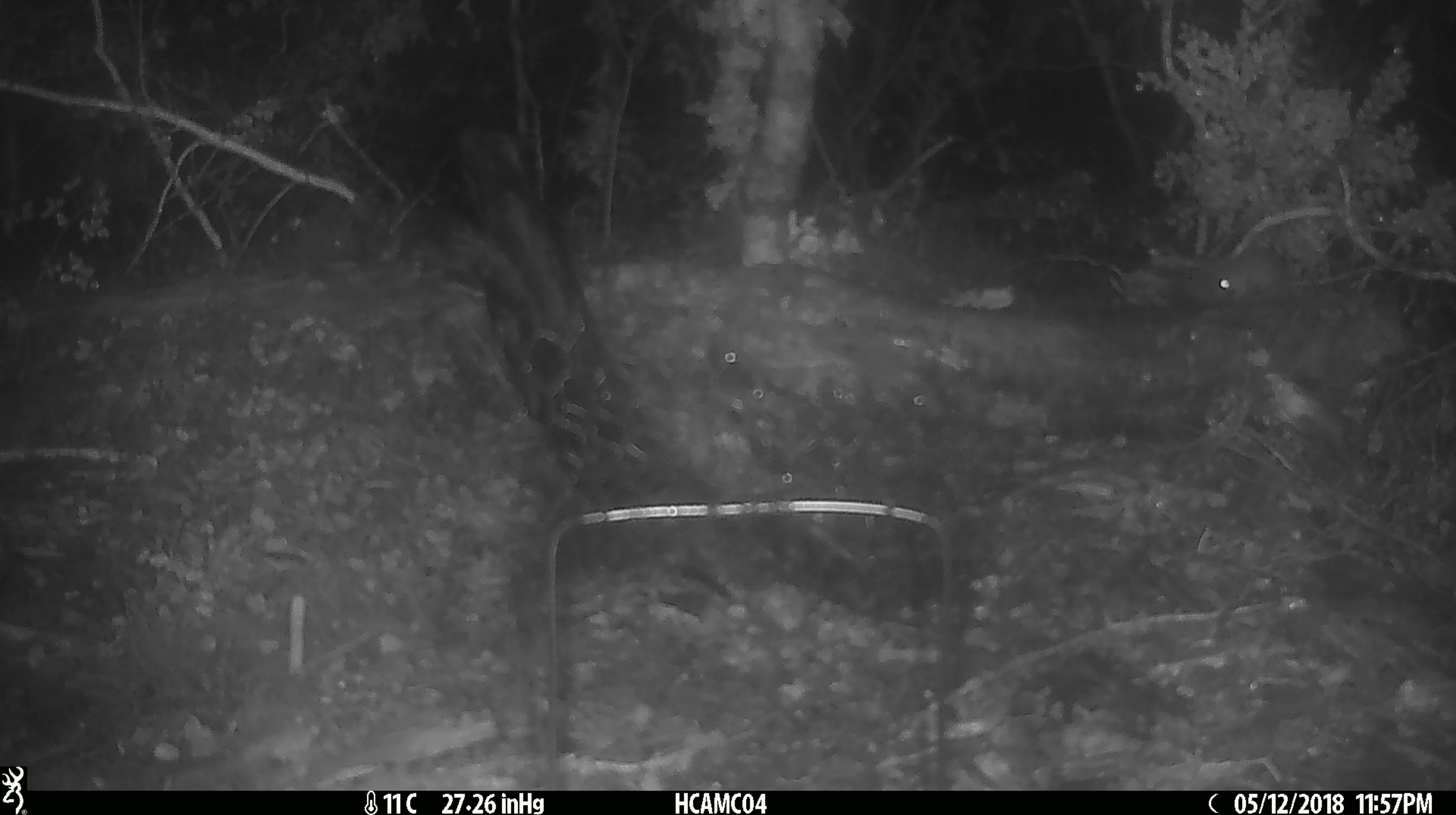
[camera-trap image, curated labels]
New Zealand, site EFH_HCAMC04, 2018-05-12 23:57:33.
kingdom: Animalia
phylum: Chordata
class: Mammalia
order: Rodentia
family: Muridae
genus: Mus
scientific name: Mus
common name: mouse